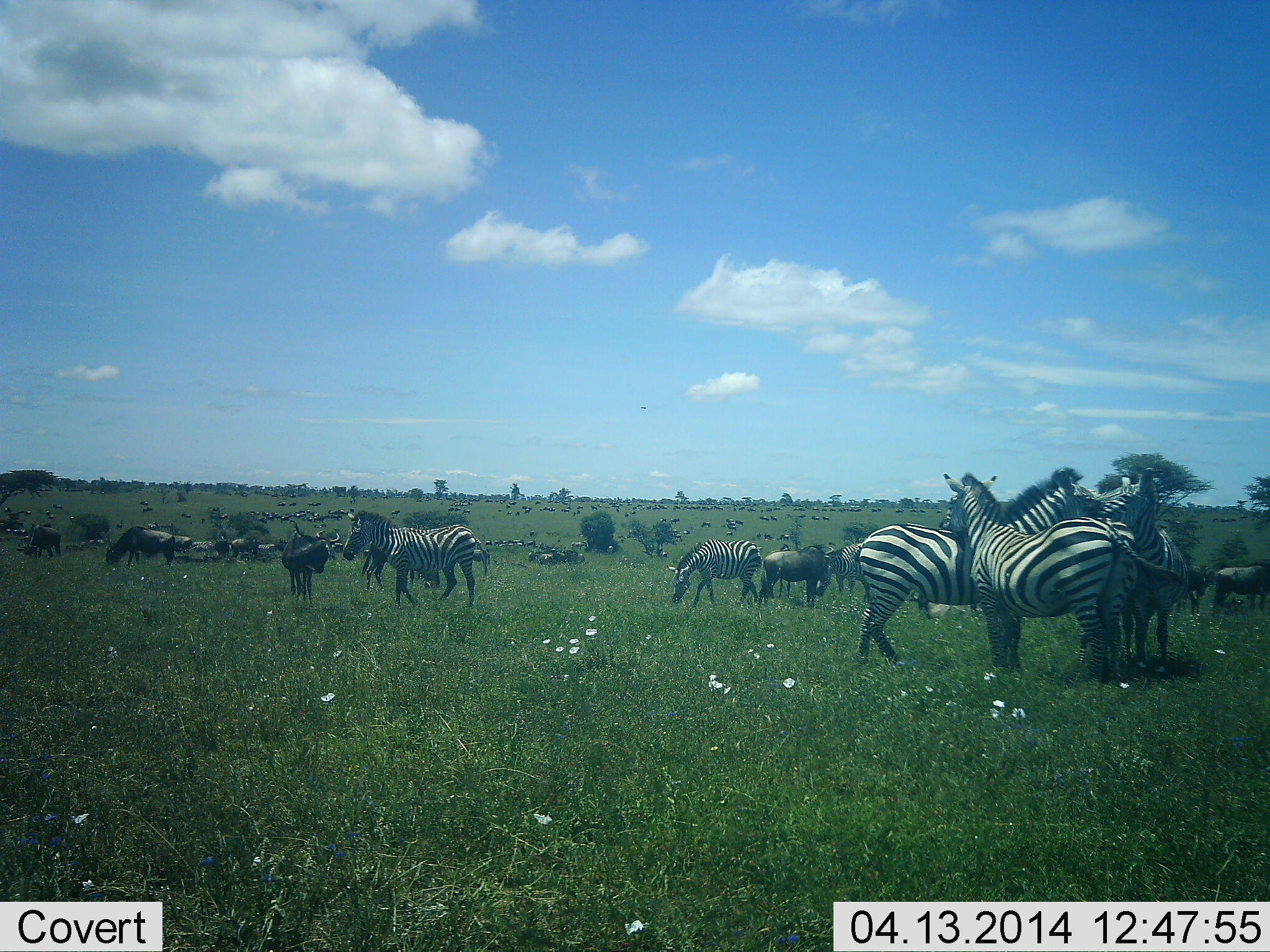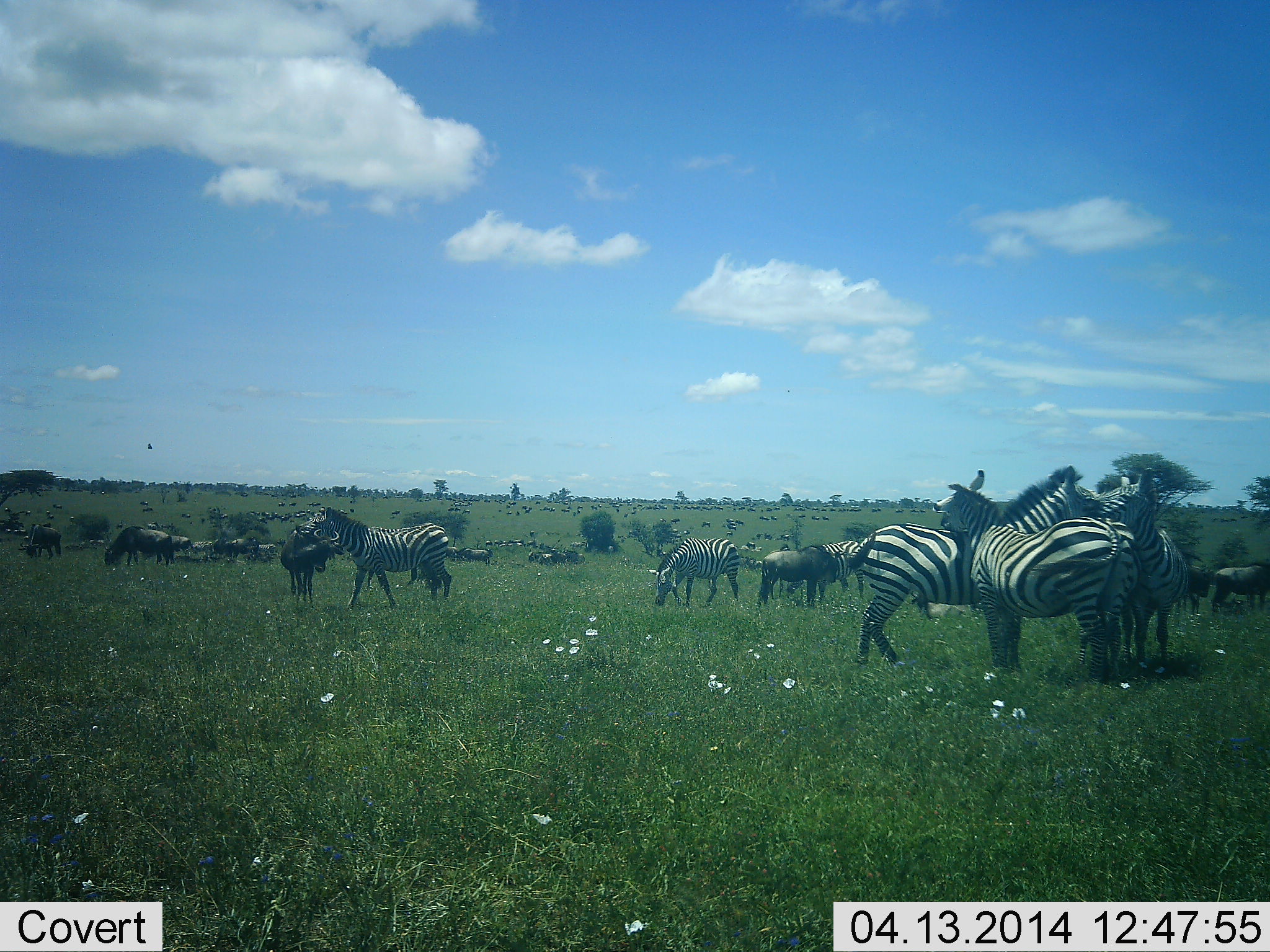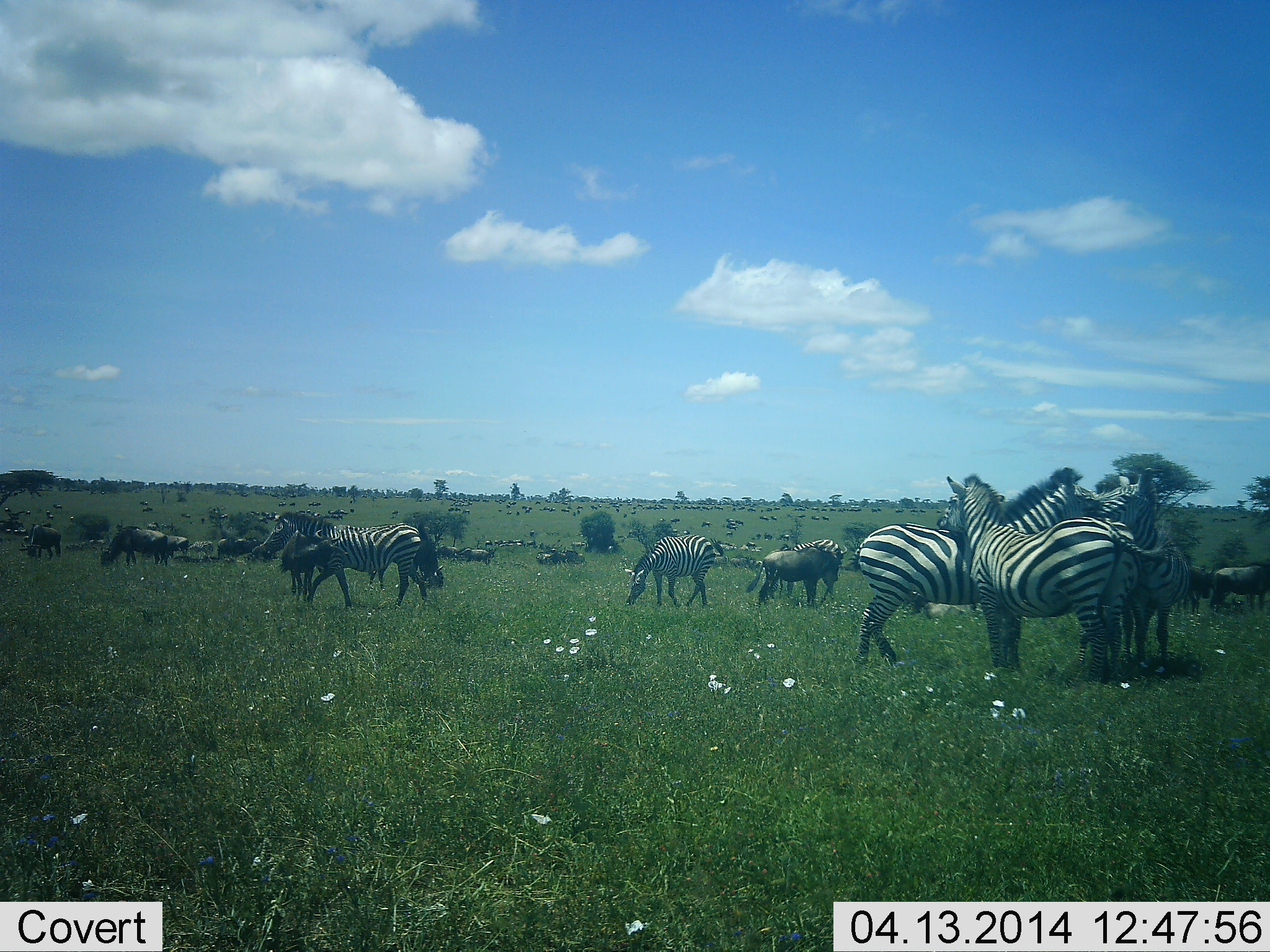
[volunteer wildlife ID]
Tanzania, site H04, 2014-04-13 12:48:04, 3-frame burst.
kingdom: Animalia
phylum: Chordata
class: Mammalia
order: Artiodactyla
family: Bovidae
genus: Connochaetes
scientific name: Connochaetes taurinus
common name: blue wildebeest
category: wildebeest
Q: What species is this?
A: Wildebeest (blue wildebeest) (Connochaetes taurinus).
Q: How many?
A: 51+.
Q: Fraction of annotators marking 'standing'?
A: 70%.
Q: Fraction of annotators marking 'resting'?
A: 40%.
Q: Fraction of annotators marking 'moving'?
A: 60%.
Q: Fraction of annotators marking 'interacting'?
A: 20%.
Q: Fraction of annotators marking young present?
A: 10%.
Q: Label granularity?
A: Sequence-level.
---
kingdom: Animalia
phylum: Chordata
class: Mammalia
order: Perissodactyla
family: Equidae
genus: Equus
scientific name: Equus quagga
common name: plains zebra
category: zebra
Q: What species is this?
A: Zebra (plains zebra) (Equus quagga).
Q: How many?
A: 7.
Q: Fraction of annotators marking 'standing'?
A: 77%.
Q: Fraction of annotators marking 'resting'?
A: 15%.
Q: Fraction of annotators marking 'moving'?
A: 77%.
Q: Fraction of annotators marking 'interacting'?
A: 54%.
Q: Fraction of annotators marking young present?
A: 15%.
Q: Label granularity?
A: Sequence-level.